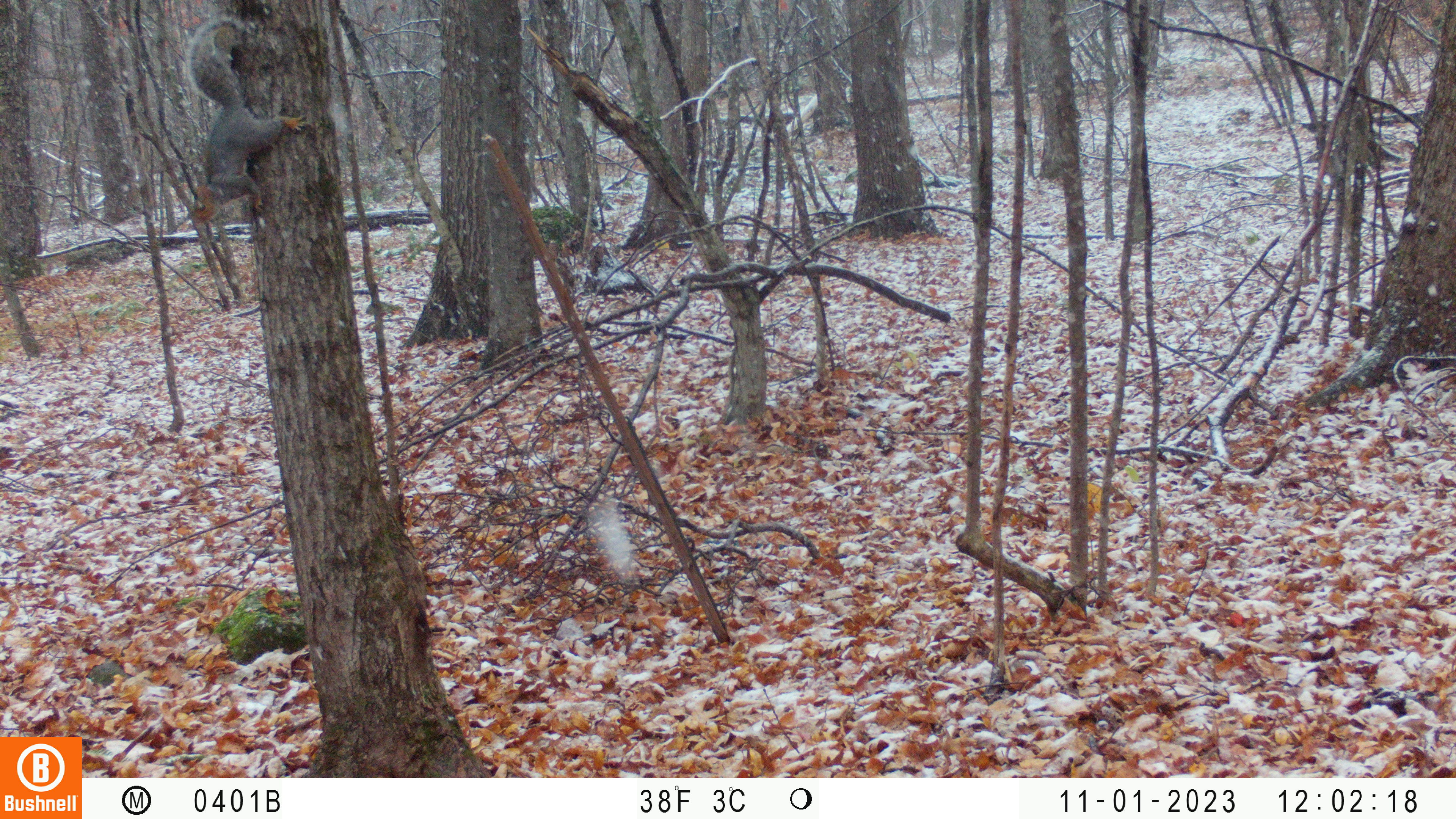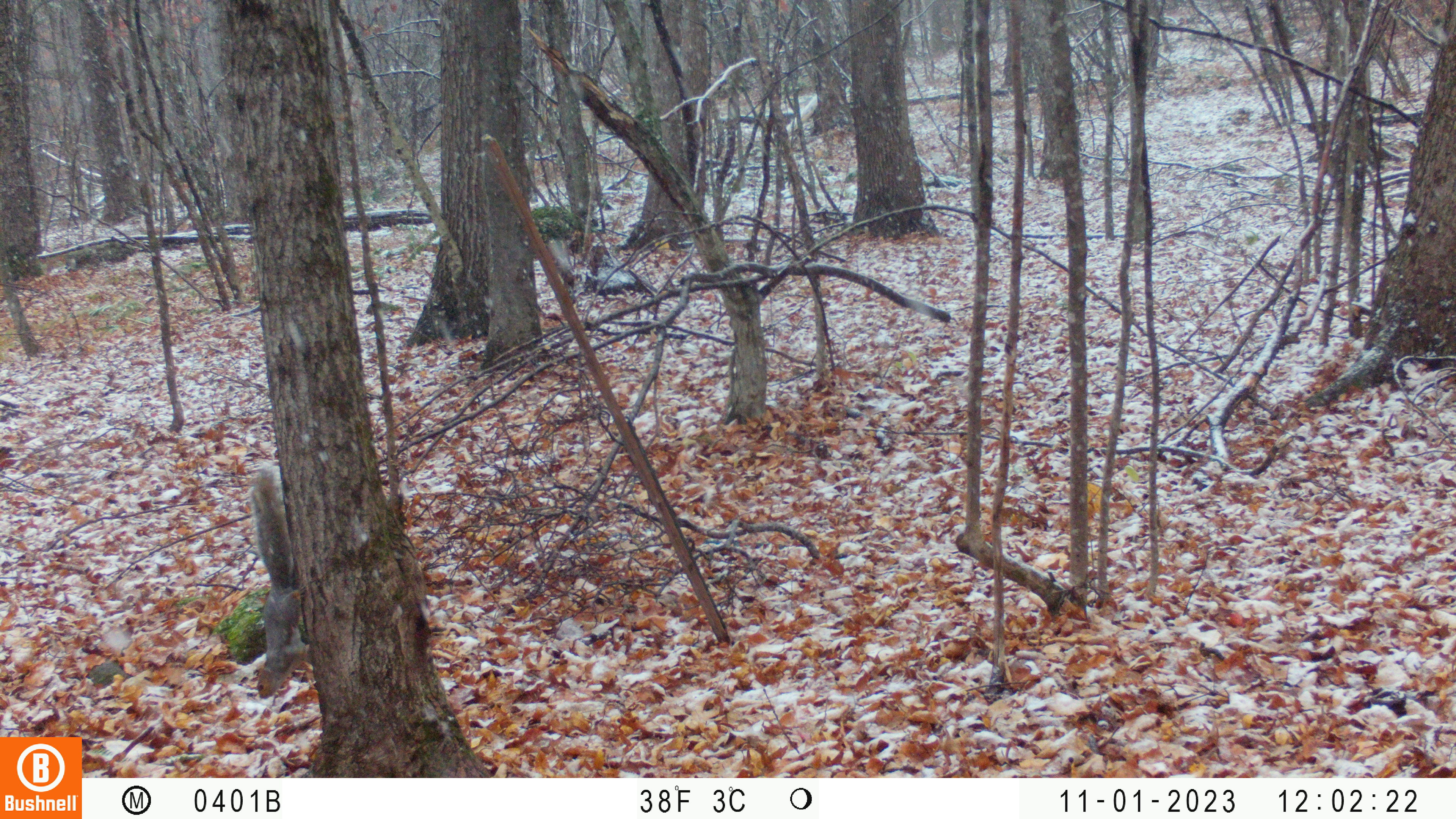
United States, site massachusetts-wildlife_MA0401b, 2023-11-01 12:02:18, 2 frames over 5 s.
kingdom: Animalia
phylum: Chordata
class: Mammalia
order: Rodentia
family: Sciuridae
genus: Sciurus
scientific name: Sciurus carolinensis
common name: gray squirrel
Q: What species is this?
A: Gray squirrel (Sciurus carolinensis).